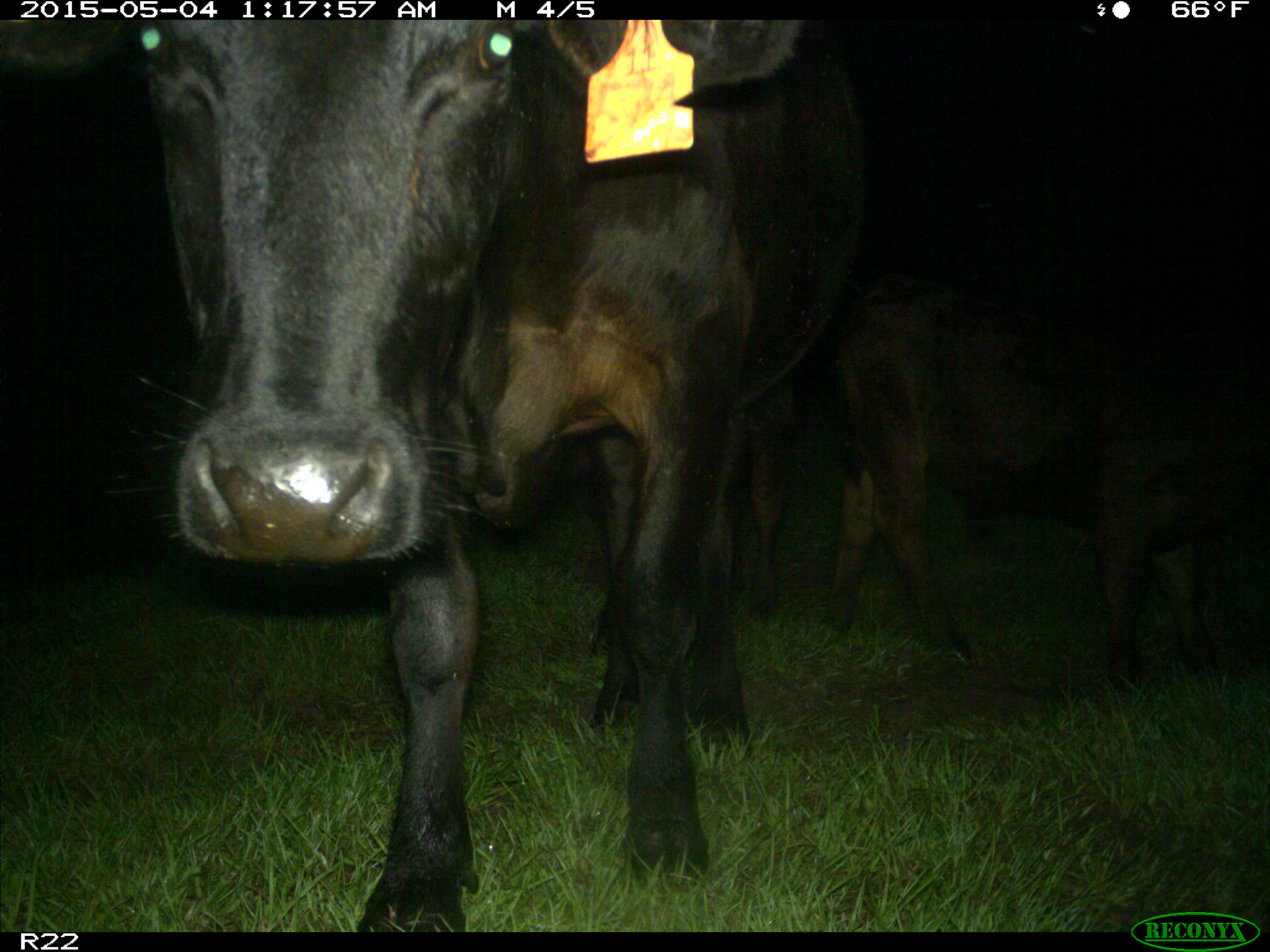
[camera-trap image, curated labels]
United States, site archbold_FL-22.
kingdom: Animalia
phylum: Chordata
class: Mammalia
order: Artiodactyla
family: Bovidae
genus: Bos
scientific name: Bos taurus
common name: domestic cow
Bos taurus (domestic cow).